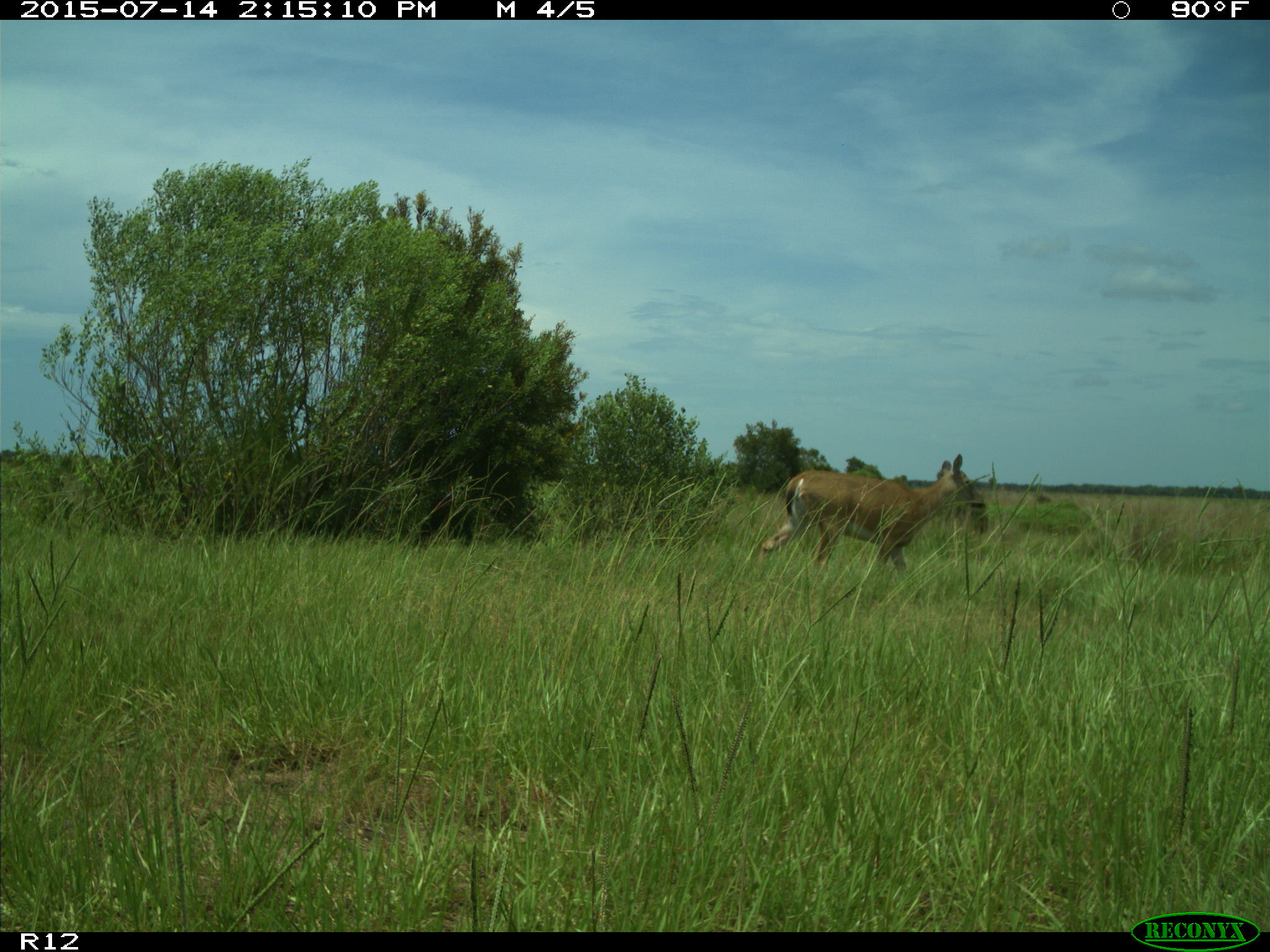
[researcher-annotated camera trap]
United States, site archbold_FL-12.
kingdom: Animalia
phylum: Chordata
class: Mammalia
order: Artiodactyla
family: Cervidae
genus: Odocoileus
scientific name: Odocoileus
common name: deer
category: unidentified deer